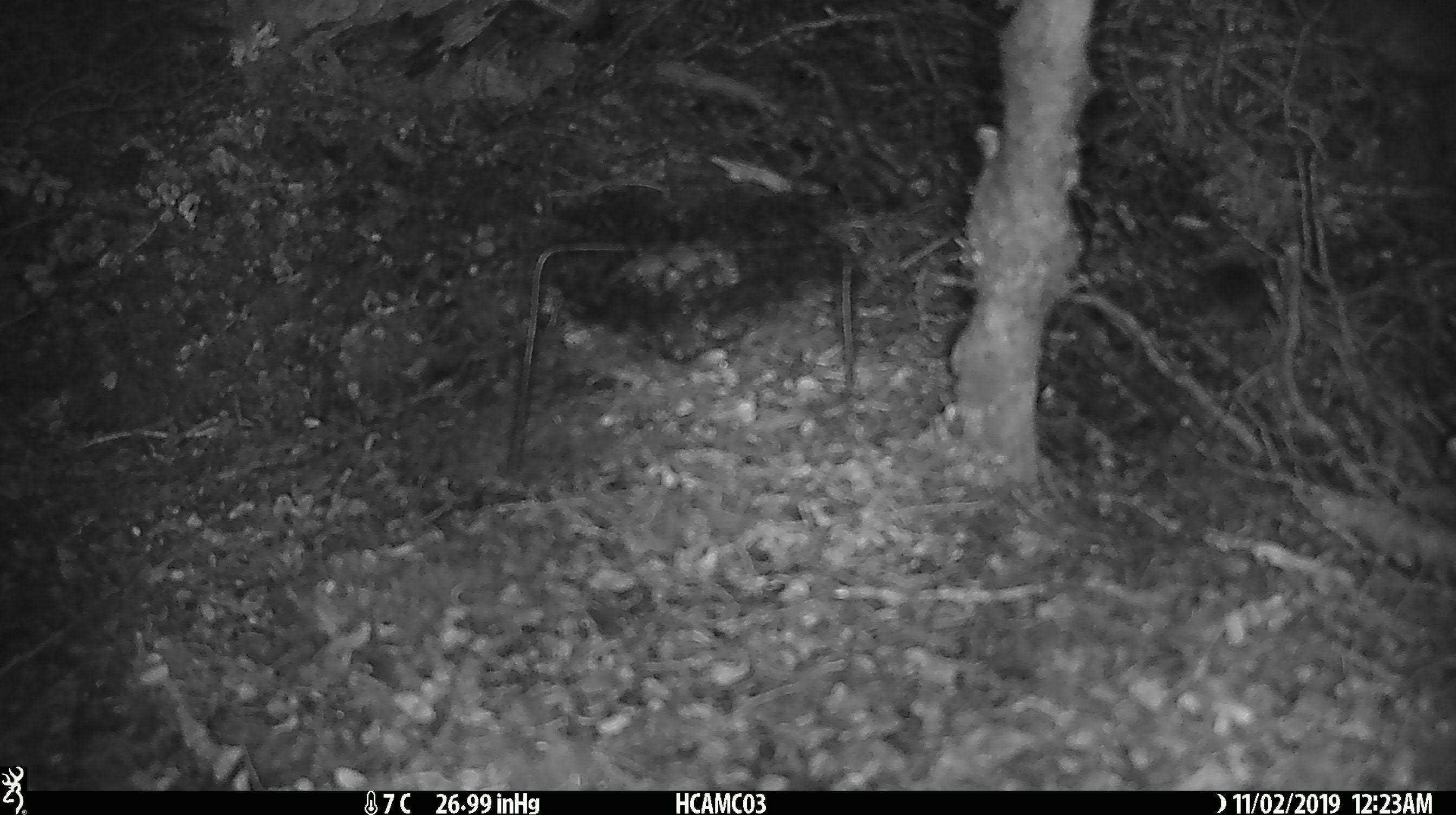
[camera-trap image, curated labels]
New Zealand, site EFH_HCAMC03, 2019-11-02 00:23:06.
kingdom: Animalia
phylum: Chordata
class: Mammalia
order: Rodentia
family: Muridae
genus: Mus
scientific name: Mus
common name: mouse